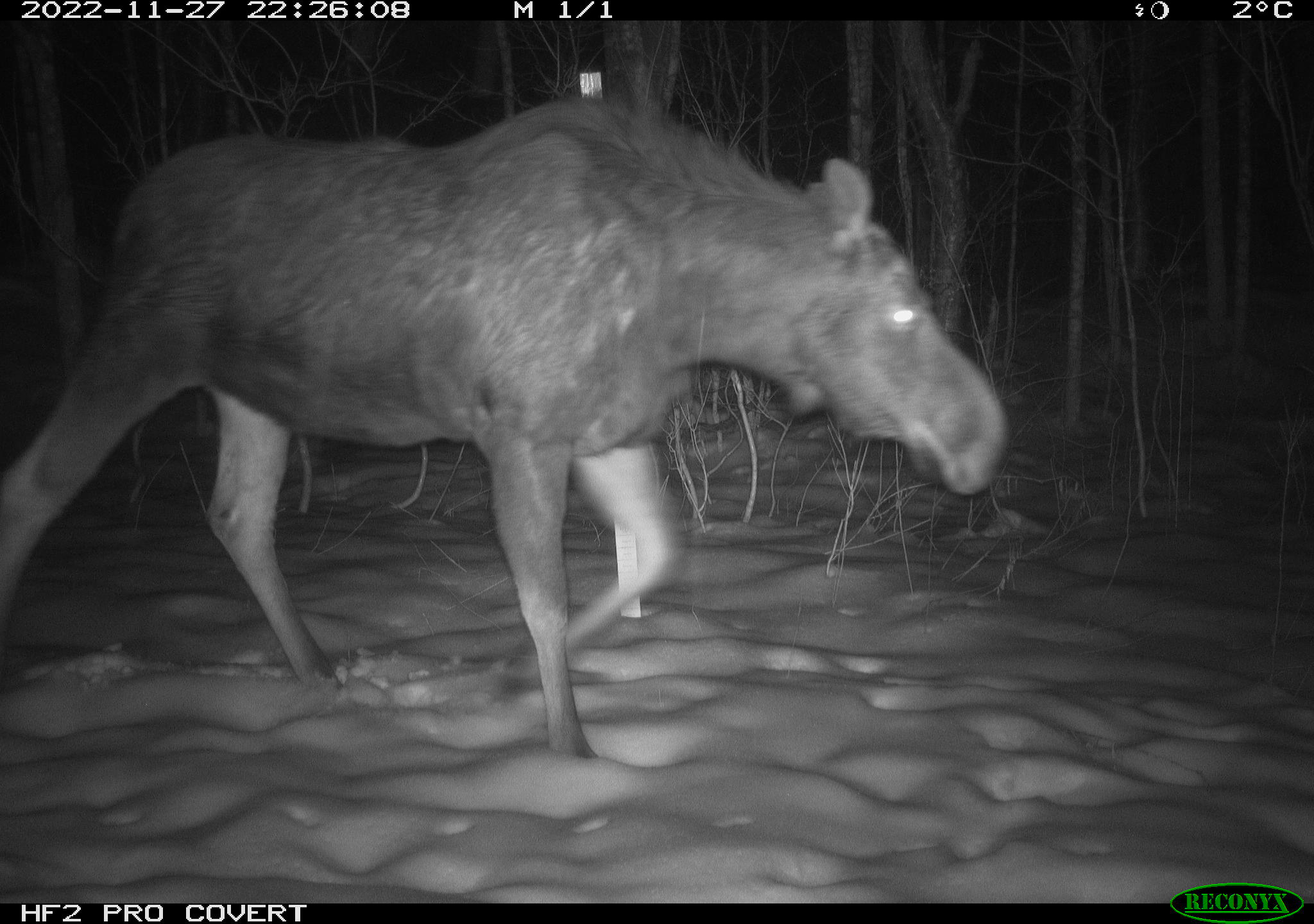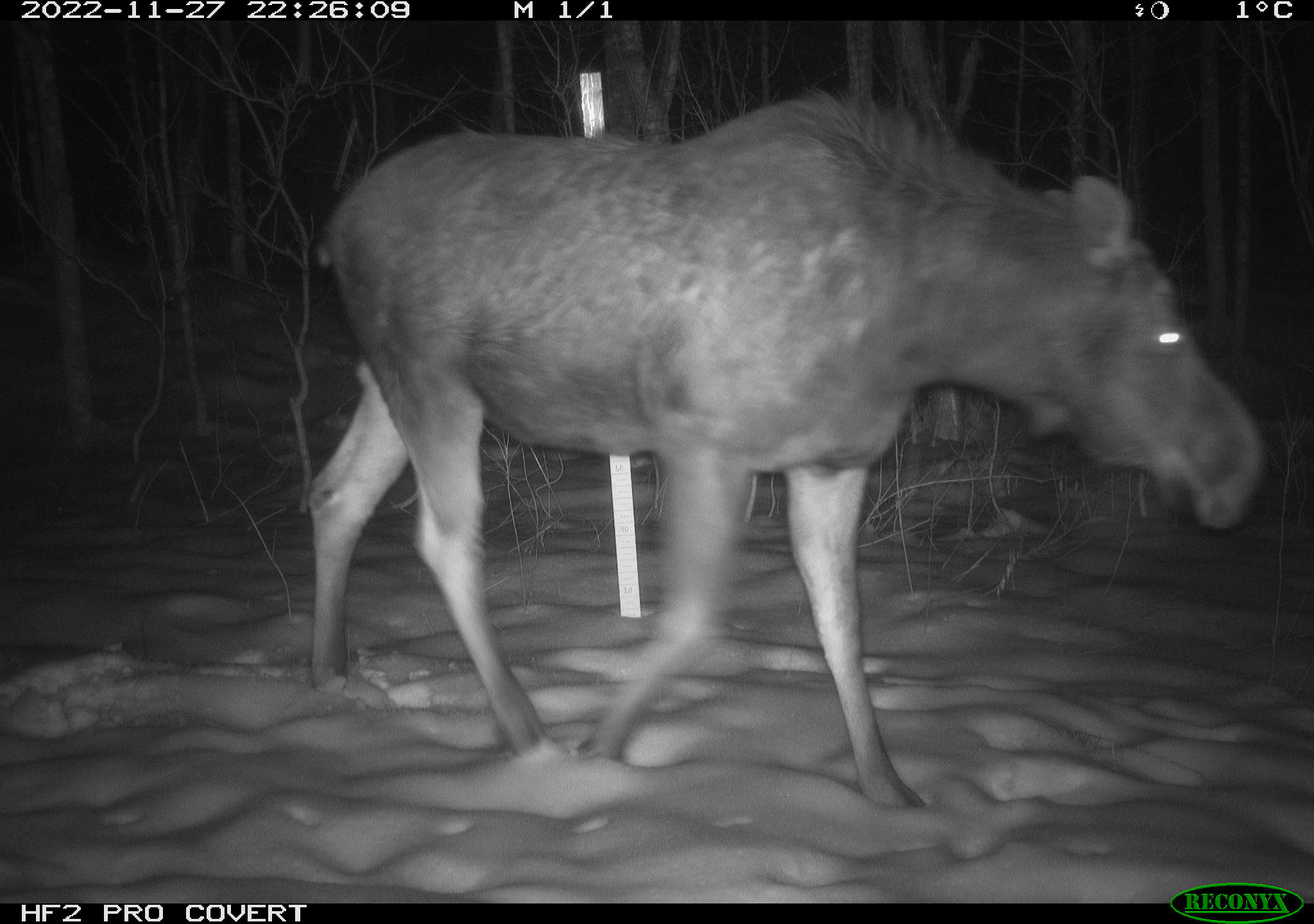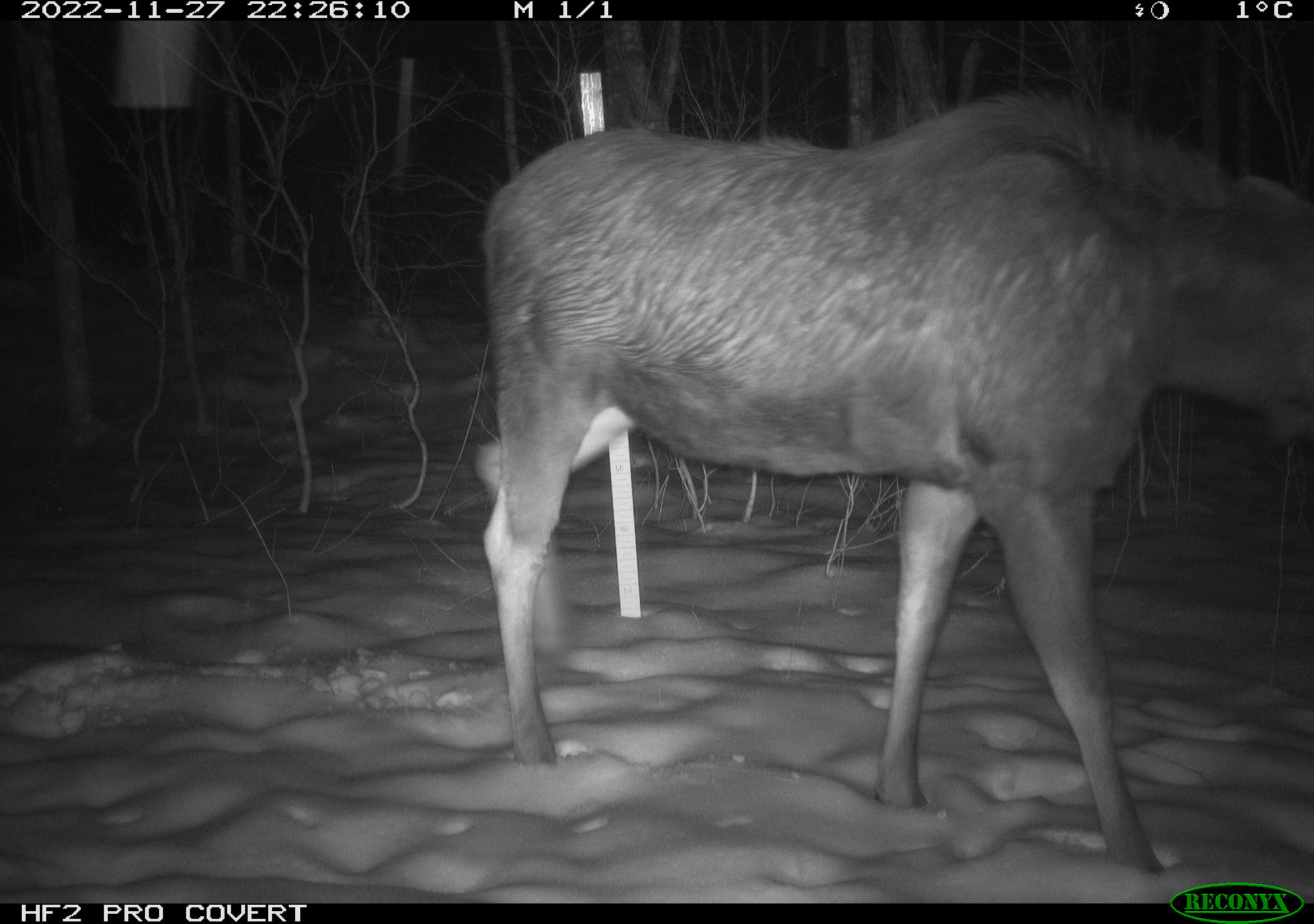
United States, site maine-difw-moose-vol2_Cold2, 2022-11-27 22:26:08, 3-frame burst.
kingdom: Animalia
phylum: Chordata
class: Mammalia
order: Artiodactyla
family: Cervidae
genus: Alces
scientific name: Alces alces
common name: moose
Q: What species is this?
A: Moose (Alces alces).